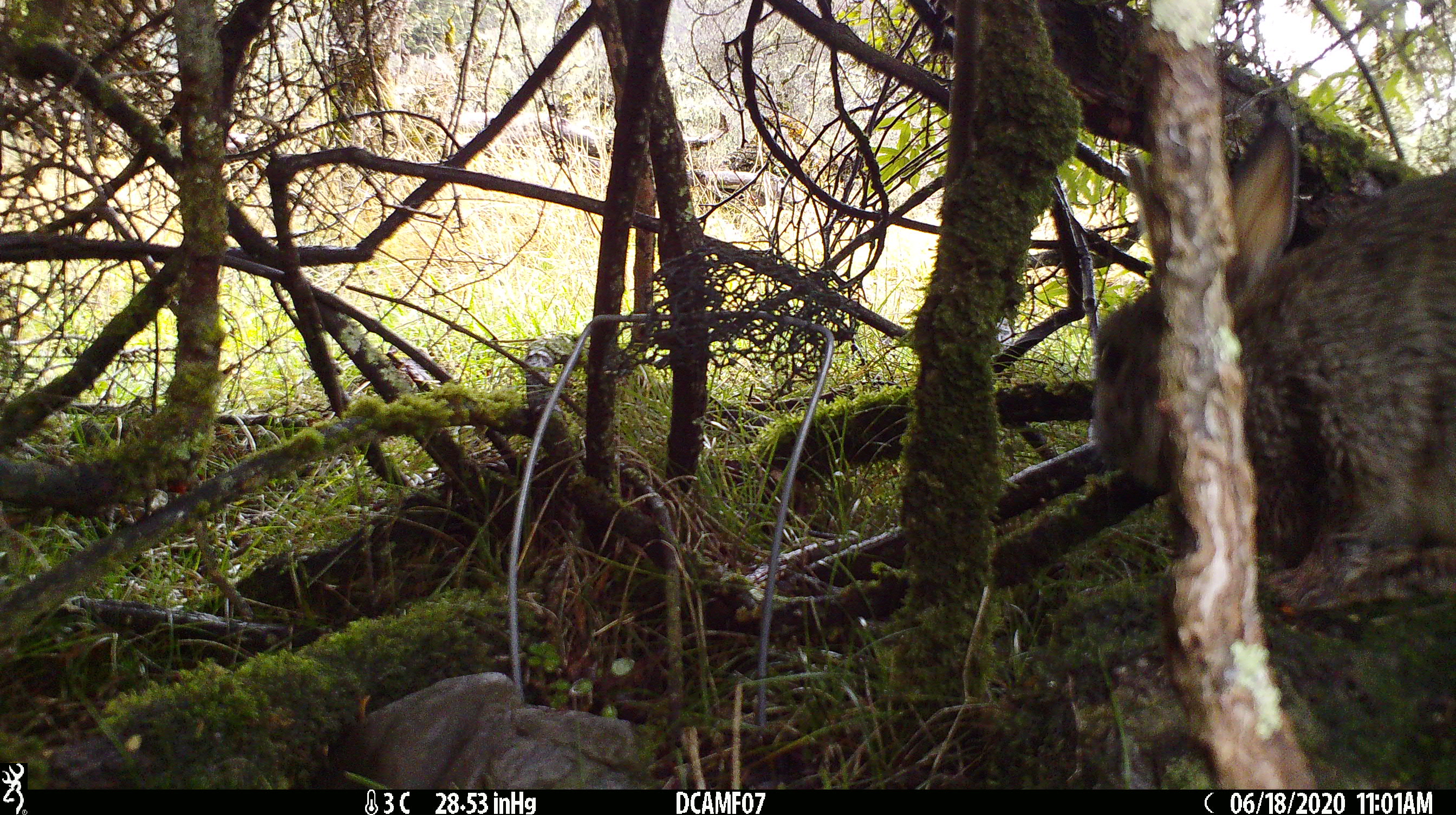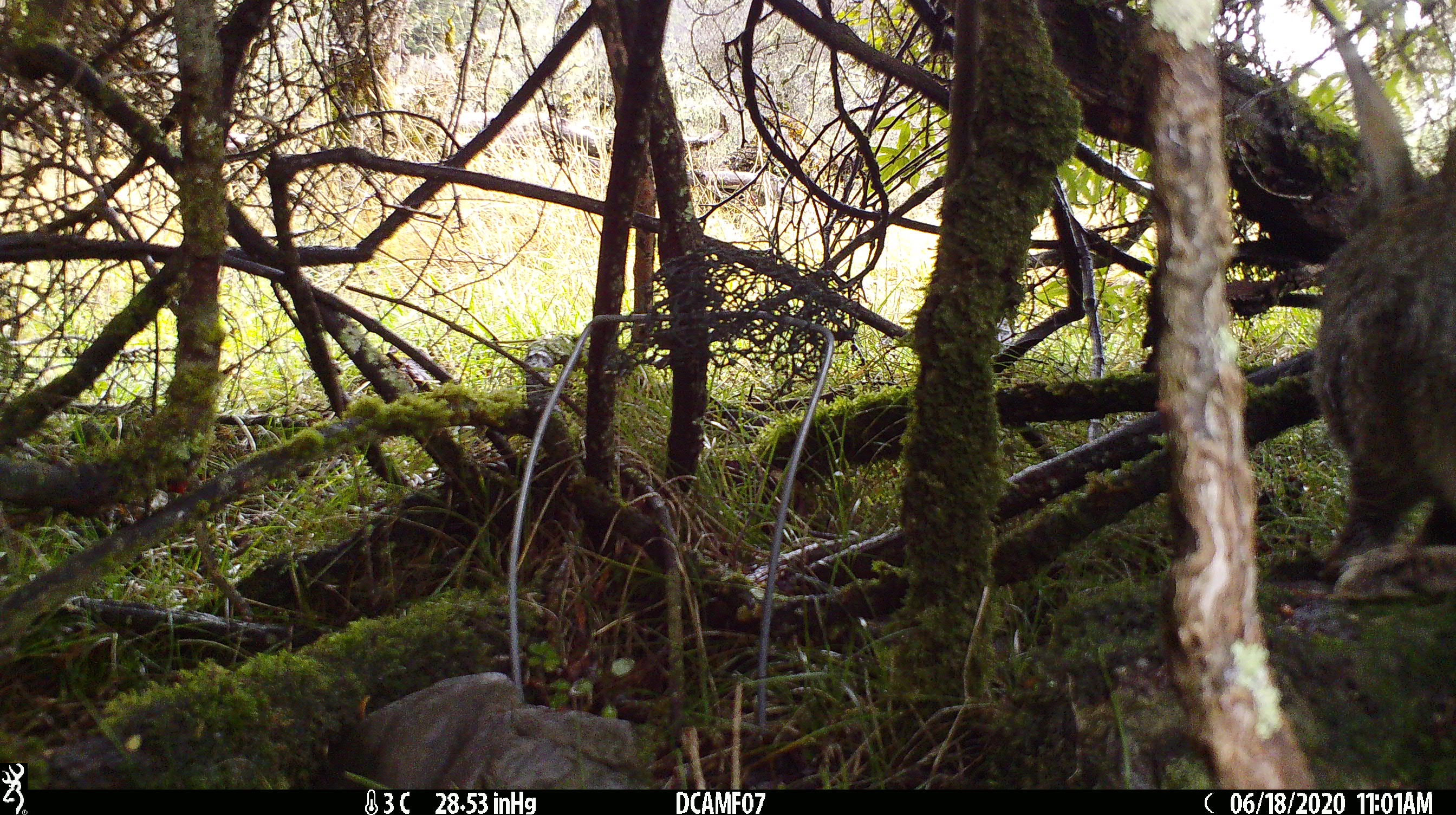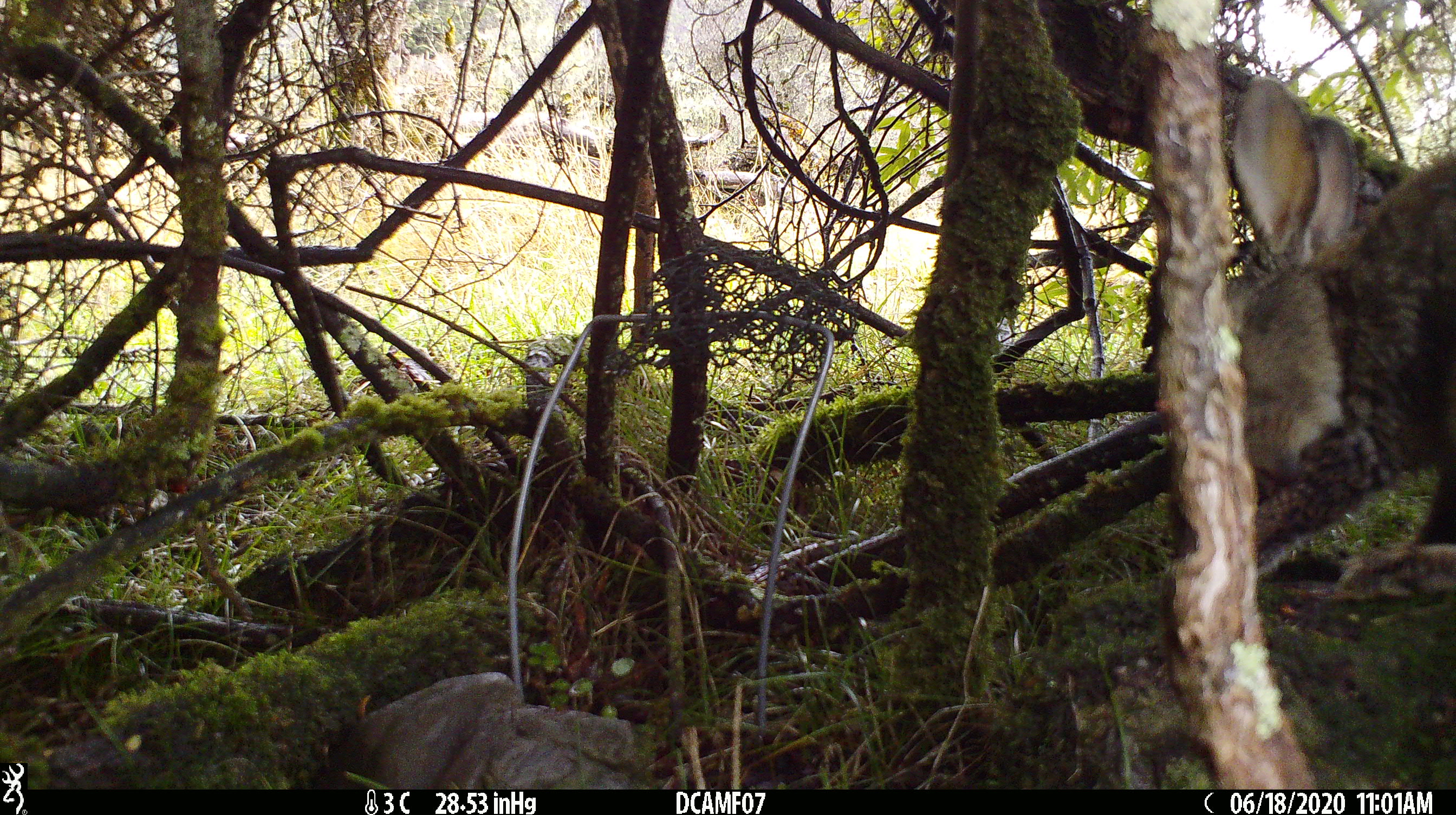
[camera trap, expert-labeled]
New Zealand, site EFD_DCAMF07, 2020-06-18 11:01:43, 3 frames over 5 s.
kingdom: Animalia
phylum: Chordata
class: Mammalia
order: Lagomorpha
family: Leporidae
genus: Oryctolagus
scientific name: Oryctolagus cuniculus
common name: european rabbit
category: rabbit